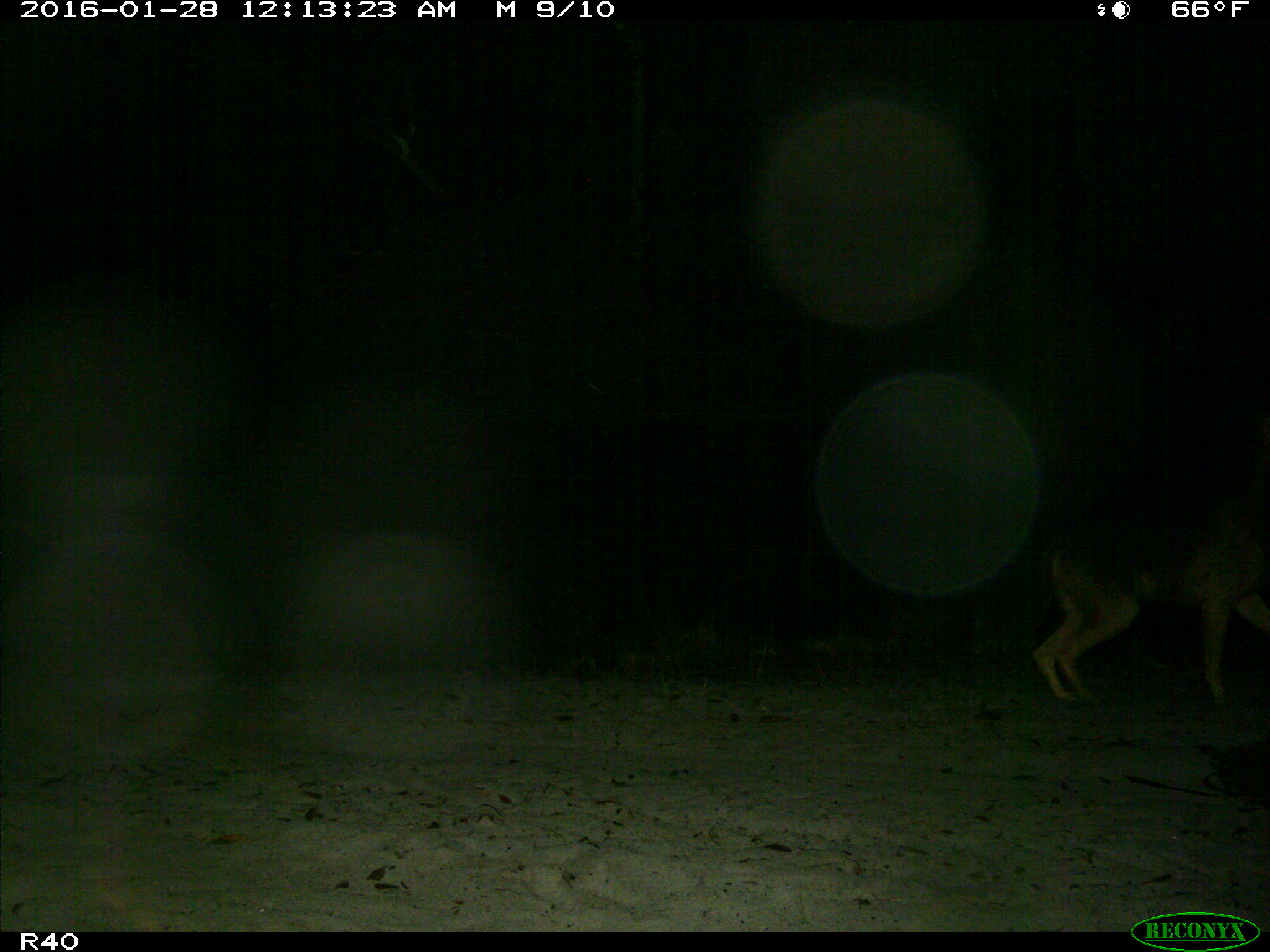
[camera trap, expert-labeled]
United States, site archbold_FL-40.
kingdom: Animalia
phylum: Chordata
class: Mammalia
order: Carnivora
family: Felidae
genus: Lynx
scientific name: Lynx rufus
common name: bobcat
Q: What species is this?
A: Lynx rufus (bobcat).